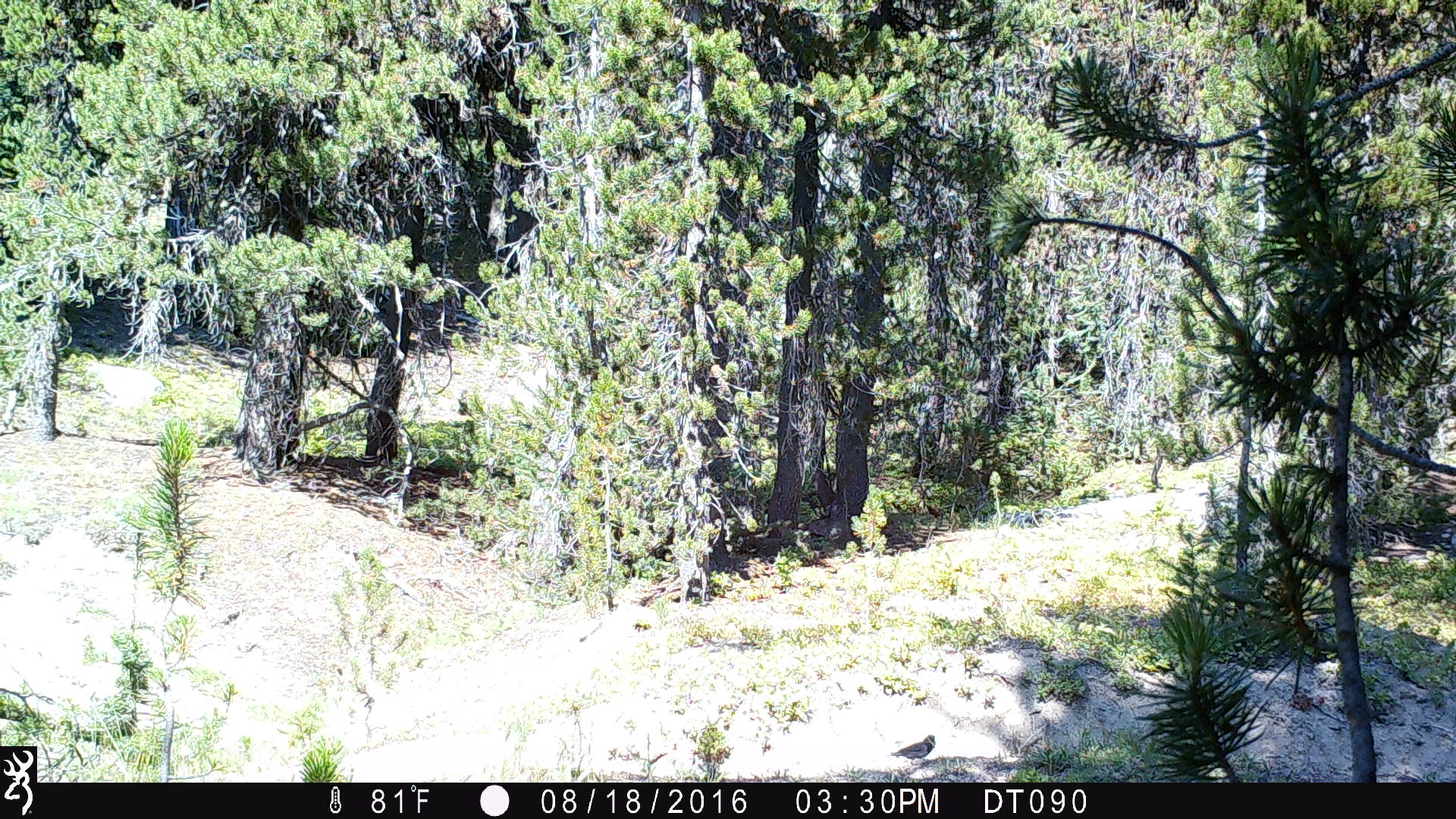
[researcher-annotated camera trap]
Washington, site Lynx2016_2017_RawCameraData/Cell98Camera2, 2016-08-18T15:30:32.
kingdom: Animalia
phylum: Chordata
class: Aves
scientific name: Aves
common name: birds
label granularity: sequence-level